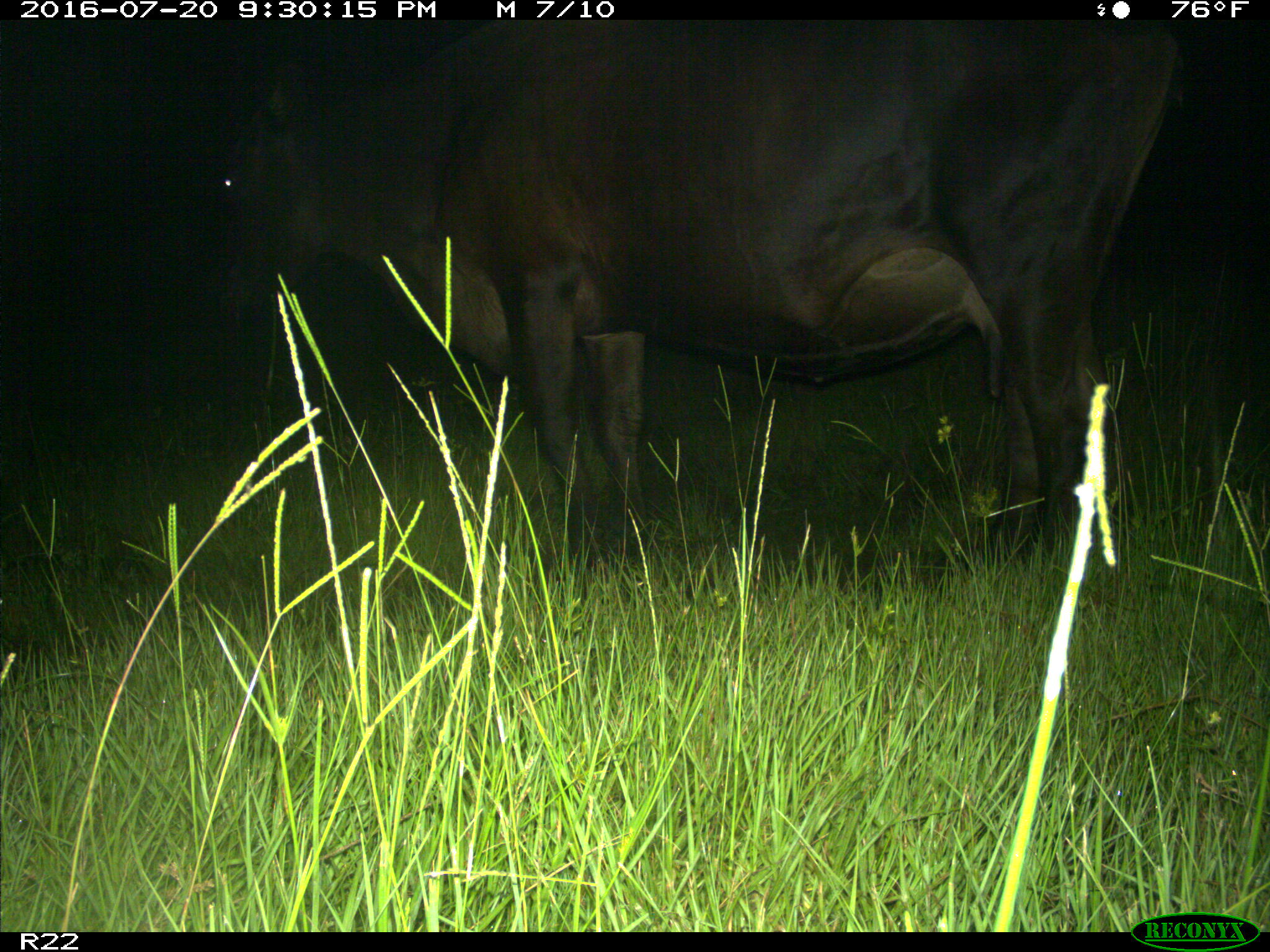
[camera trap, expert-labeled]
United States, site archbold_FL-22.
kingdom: Animalia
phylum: Chordata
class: Mammalia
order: Artiodactyla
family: Bovidae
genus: Bos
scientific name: Bos taurus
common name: domestic cow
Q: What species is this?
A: Bos taurus (domestic cow).